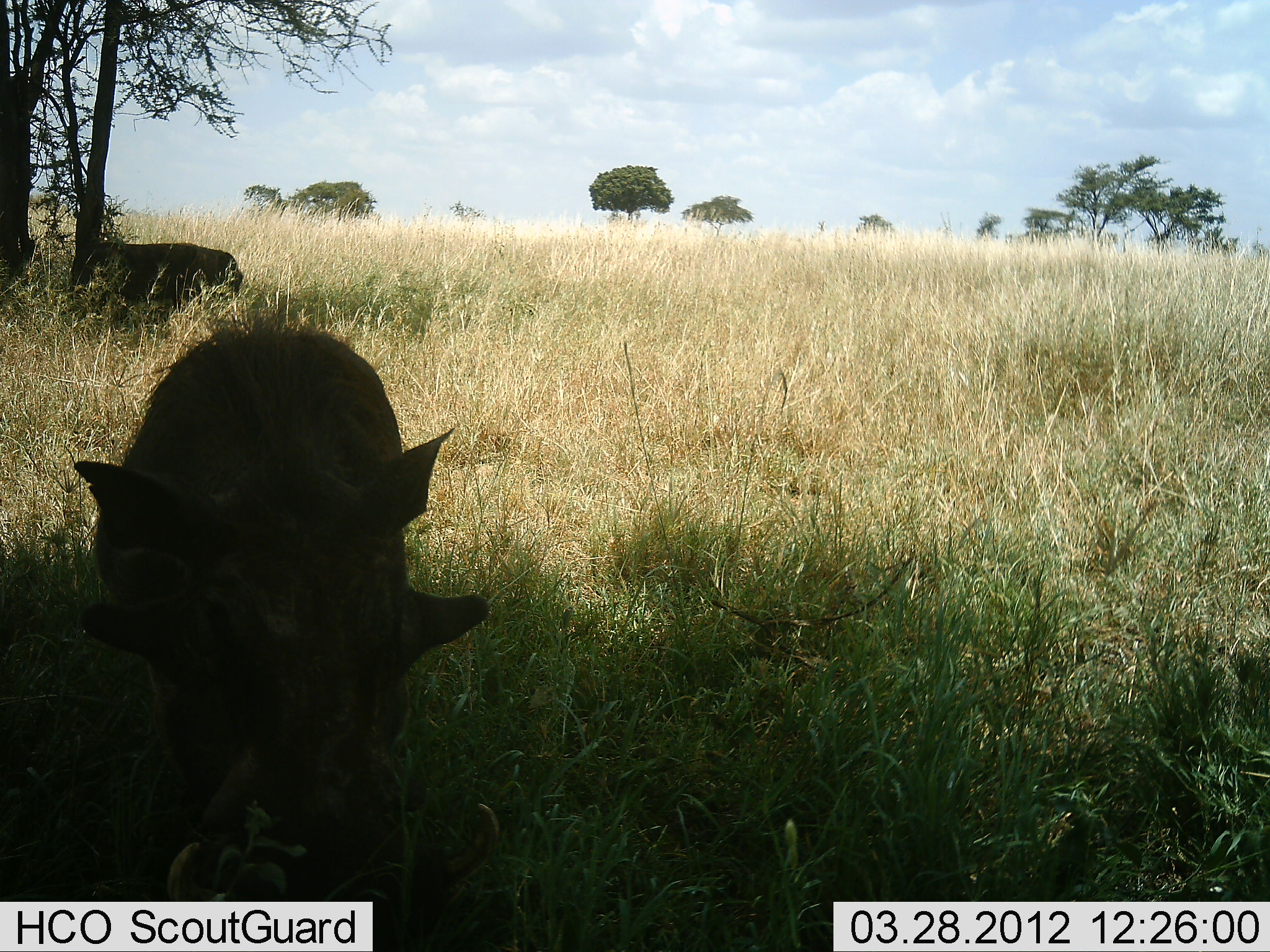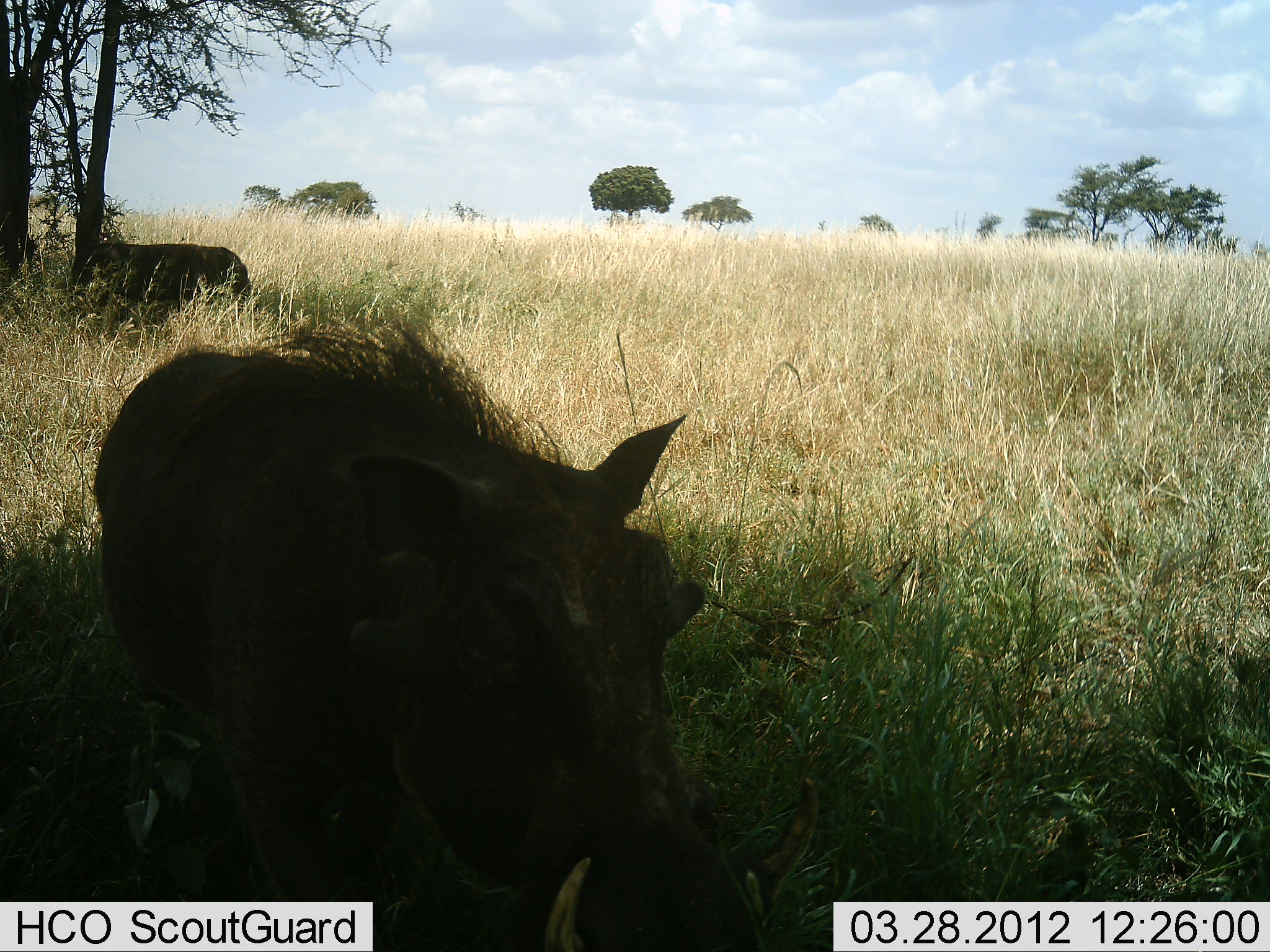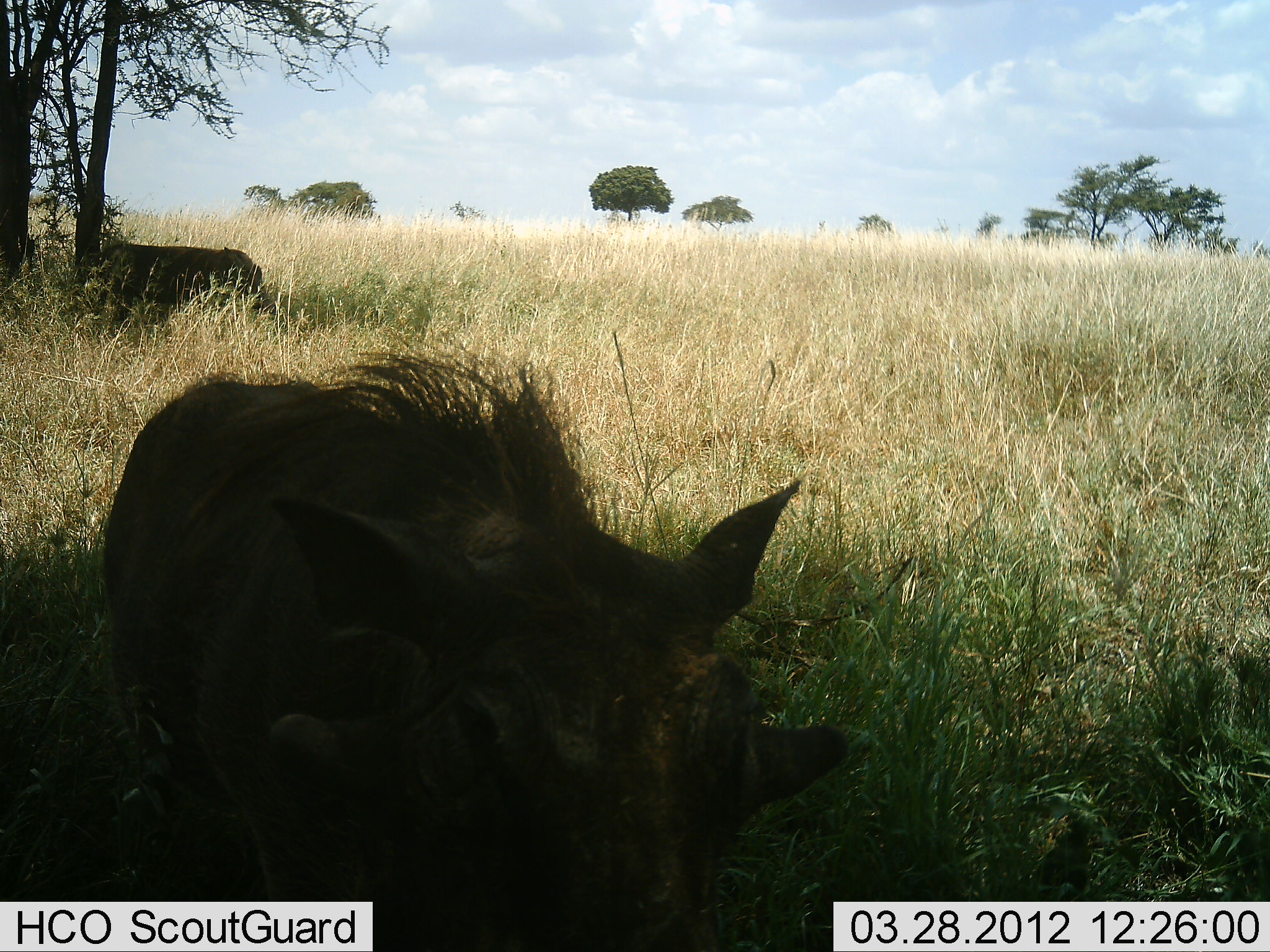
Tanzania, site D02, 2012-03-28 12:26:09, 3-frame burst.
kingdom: Animalia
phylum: Chordata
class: Mammalia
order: Artiodactyla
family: Suidae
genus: Phacochoerus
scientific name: Phacochoerus africanus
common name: warthog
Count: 2.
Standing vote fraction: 39%.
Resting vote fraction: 0%.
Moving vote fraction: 83%.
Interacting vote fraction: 0%.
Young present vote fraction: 0%.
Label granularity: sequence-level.